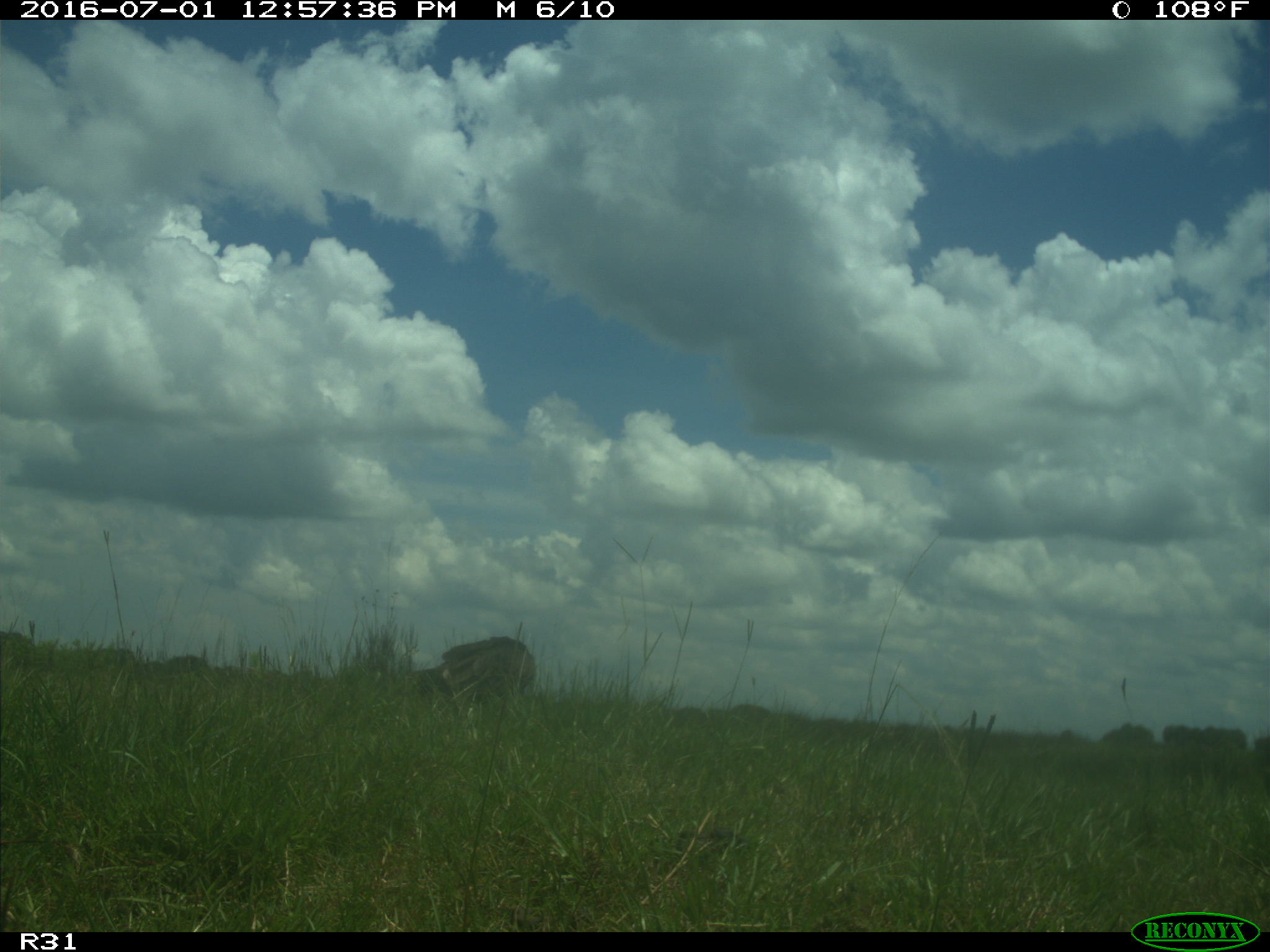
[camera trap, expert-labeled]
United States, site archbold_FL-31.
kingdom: Animalia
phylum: Chordata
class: Aves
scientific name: Aves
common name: birds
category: unidentified bird